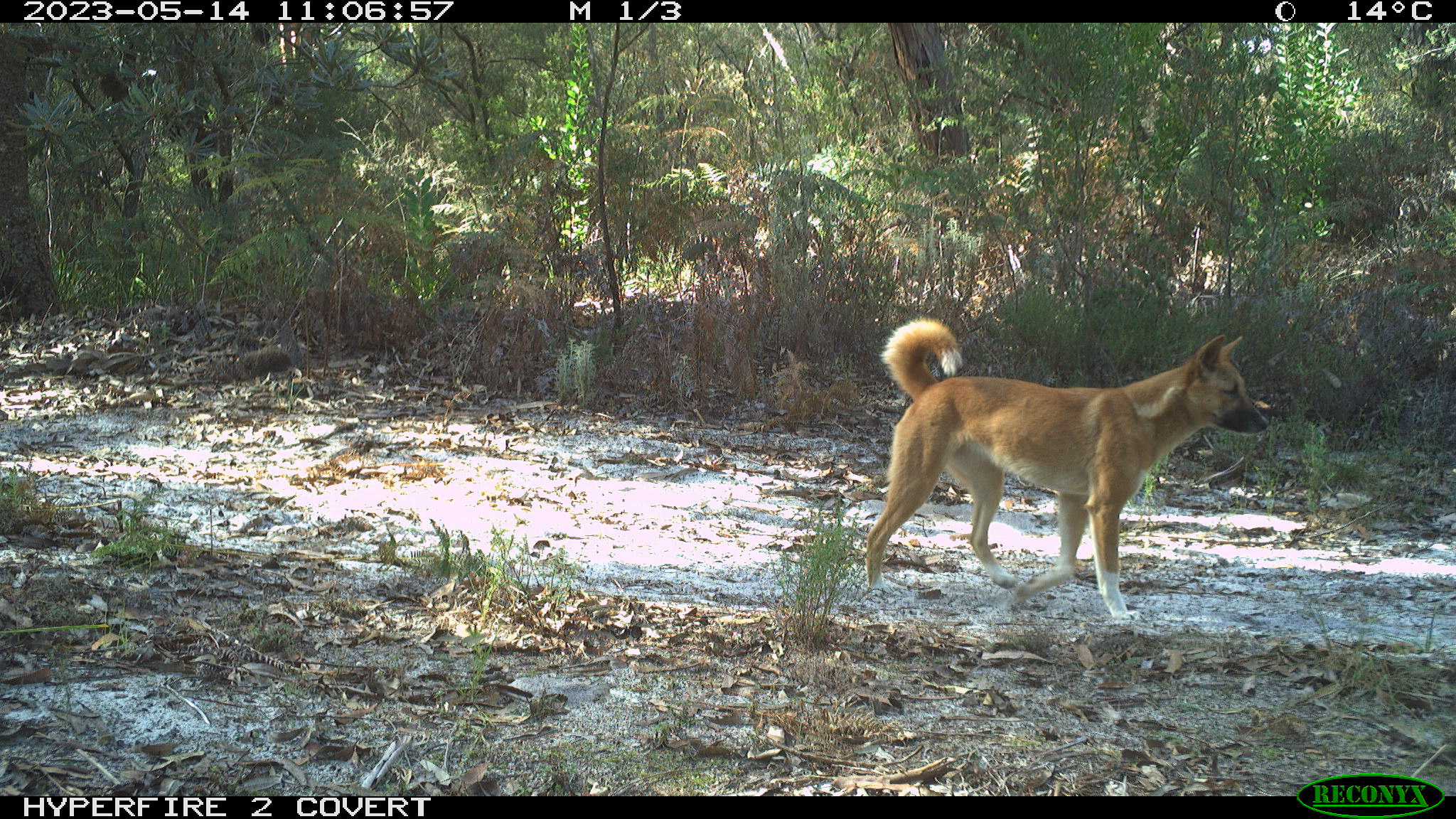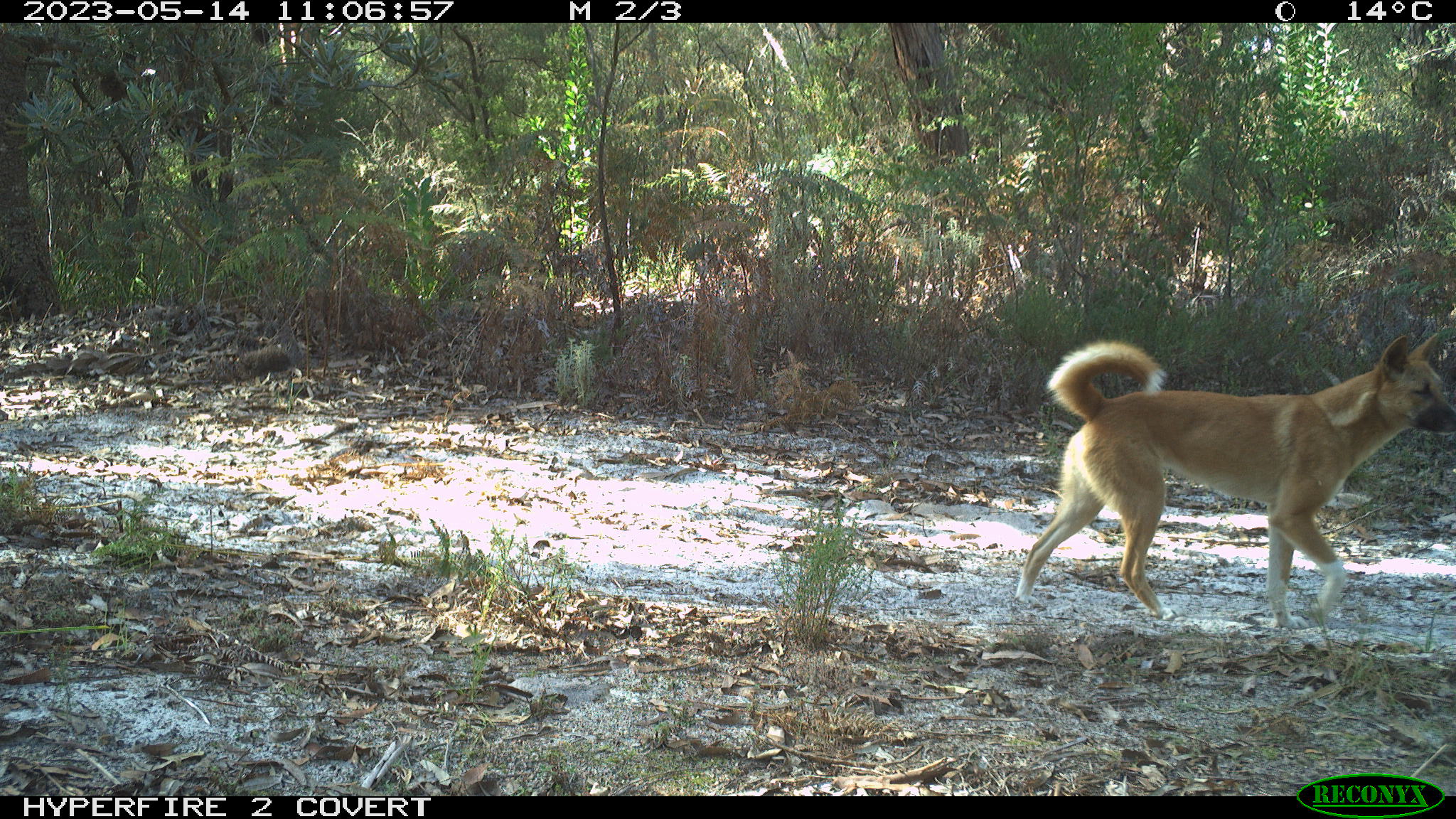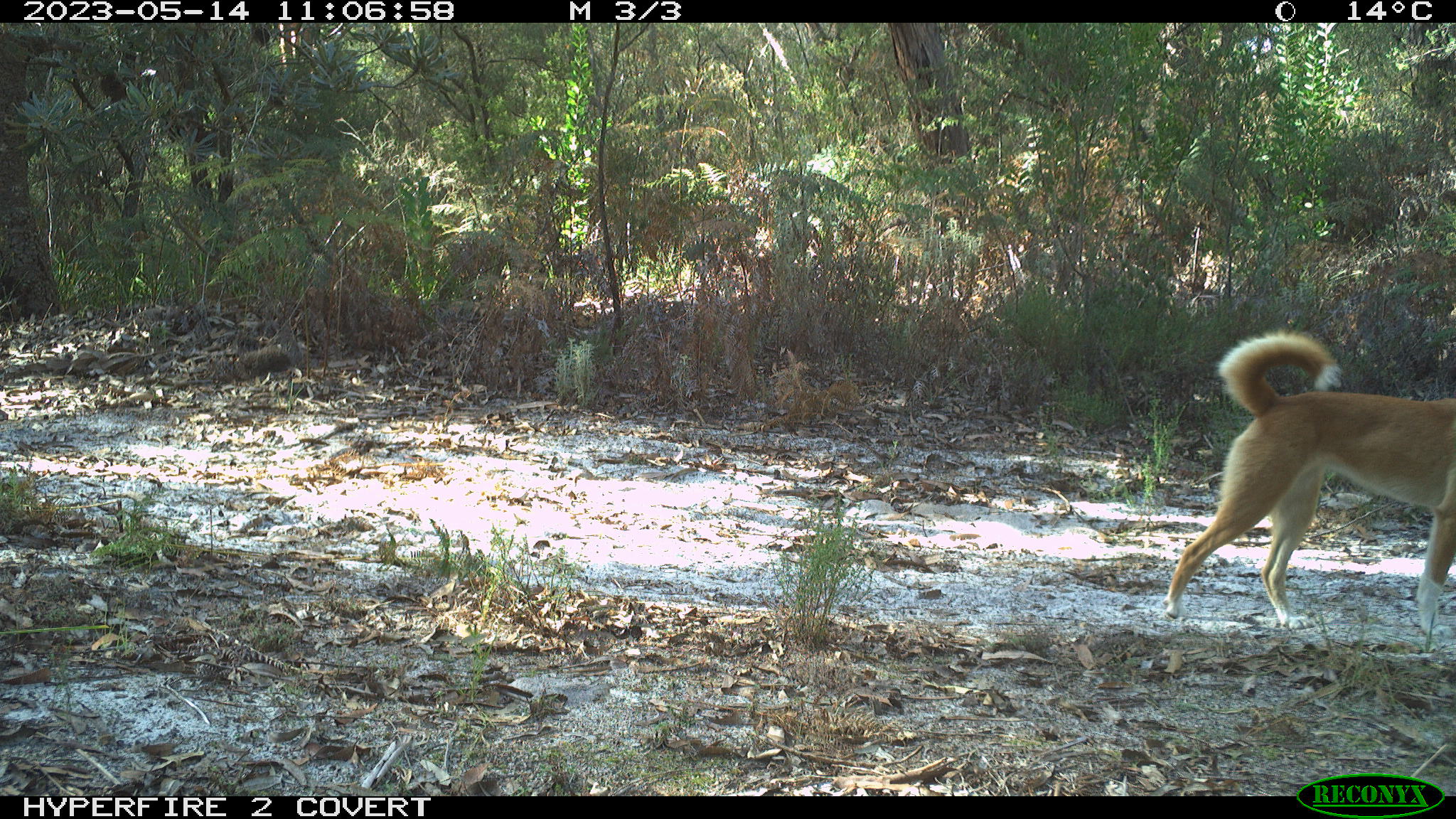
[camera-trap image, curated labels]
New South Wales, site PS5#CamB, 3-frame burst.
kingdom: Animalia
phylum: Chordata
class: Mammalia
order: Carnivora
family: Canidae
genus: Canis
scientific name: Canis familiaris dingo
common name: dingo